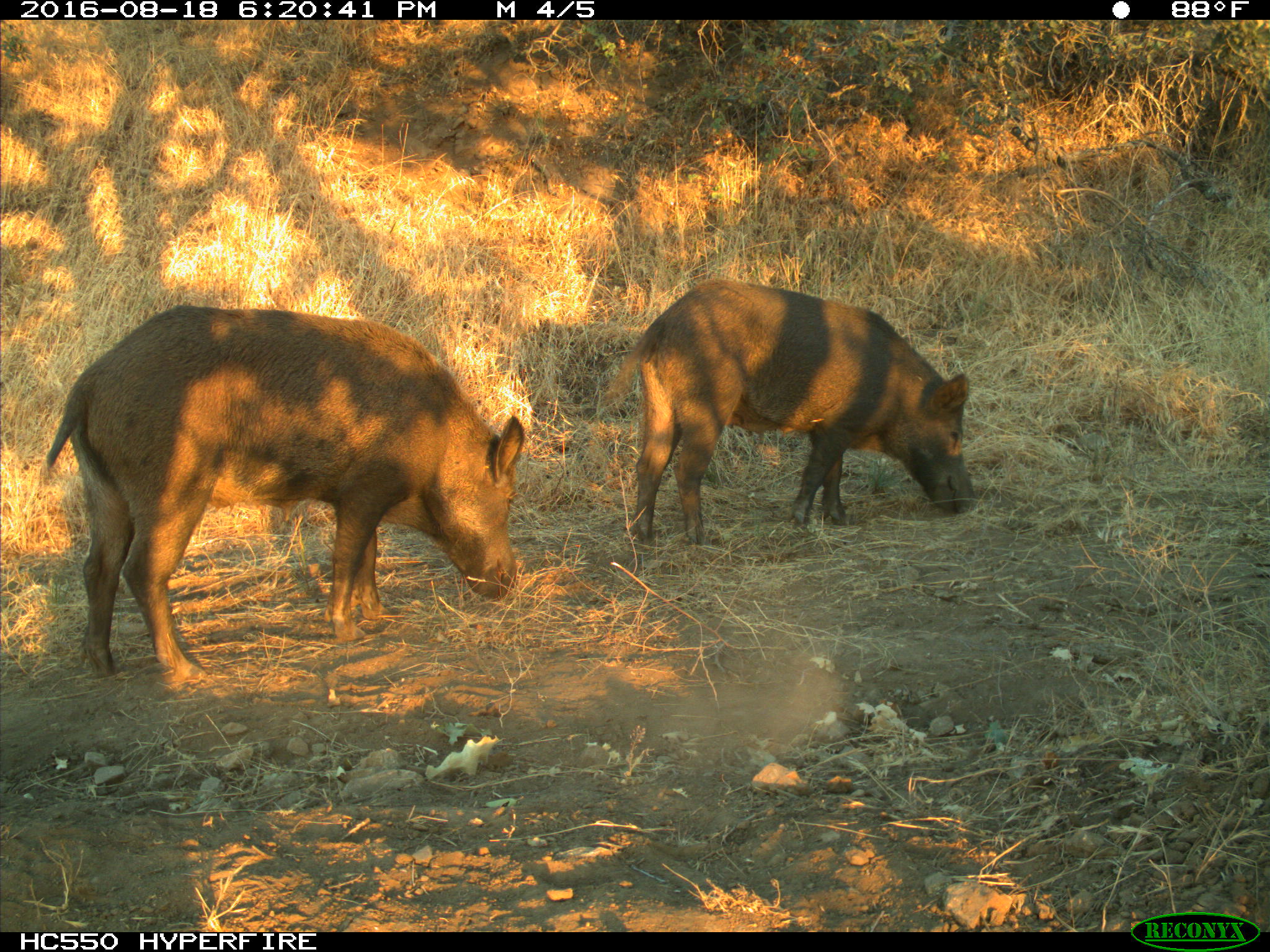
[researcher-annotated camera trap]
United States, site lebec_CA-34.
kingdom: Animalia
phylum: Chordata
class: Mammalia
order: Artiodactyla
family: Suidae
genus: Sus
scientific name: Sus scrofa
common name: wild boar